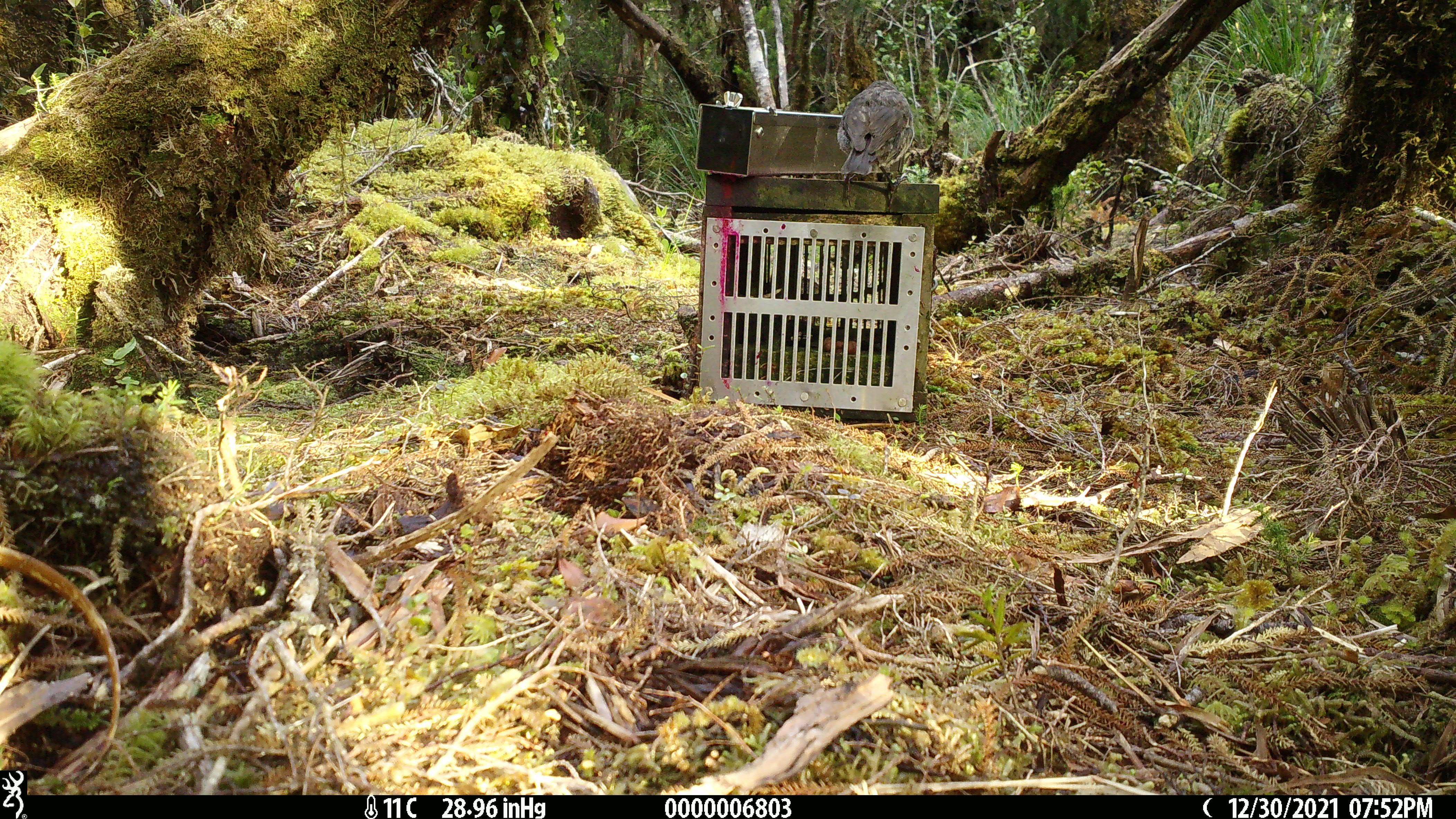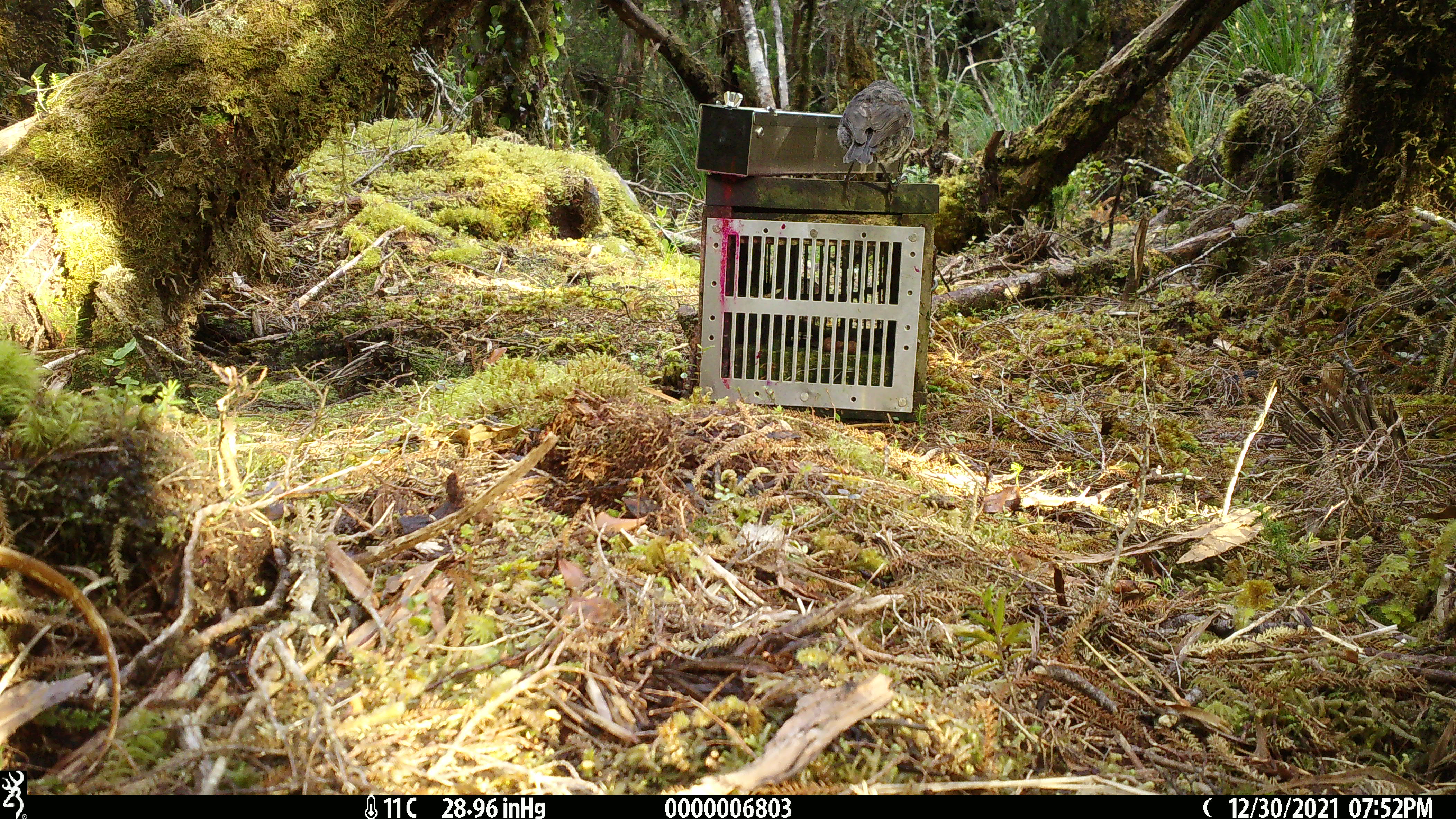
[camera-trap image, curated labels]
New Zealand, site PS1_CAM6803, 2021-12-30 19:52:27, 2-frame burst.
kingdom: Animalia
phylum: Chordata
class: Aves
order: Passeriformes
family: Petroicidae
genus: Petroica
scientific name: Petroica australis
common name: new zealand robin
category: robin